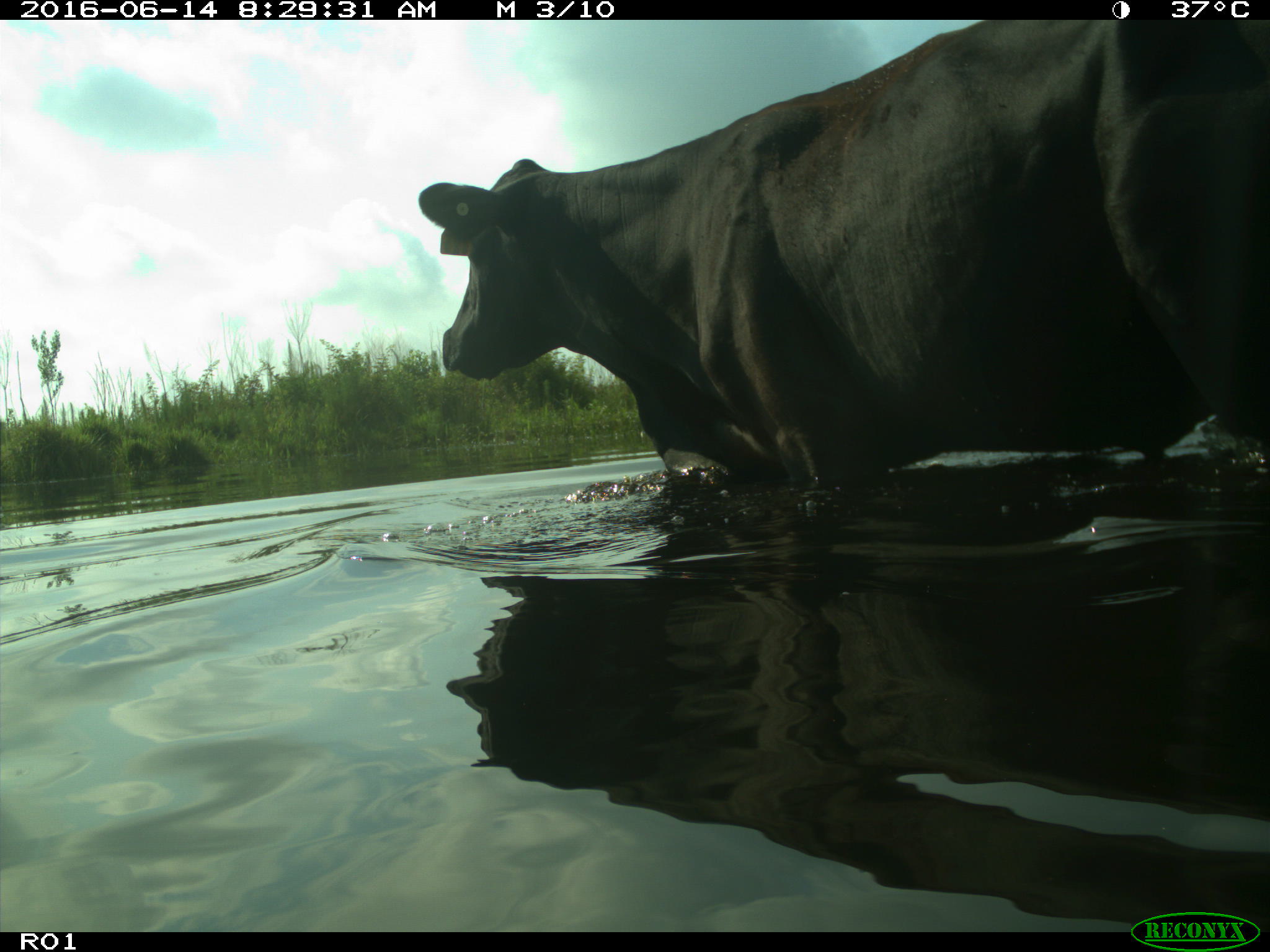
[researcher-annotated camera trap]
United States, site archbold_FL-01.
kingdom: Animalia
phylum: Chordata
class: Mammalia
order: Artiodactyla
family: Bovidae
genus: Bos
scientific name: Bos taurus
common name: domestic cow